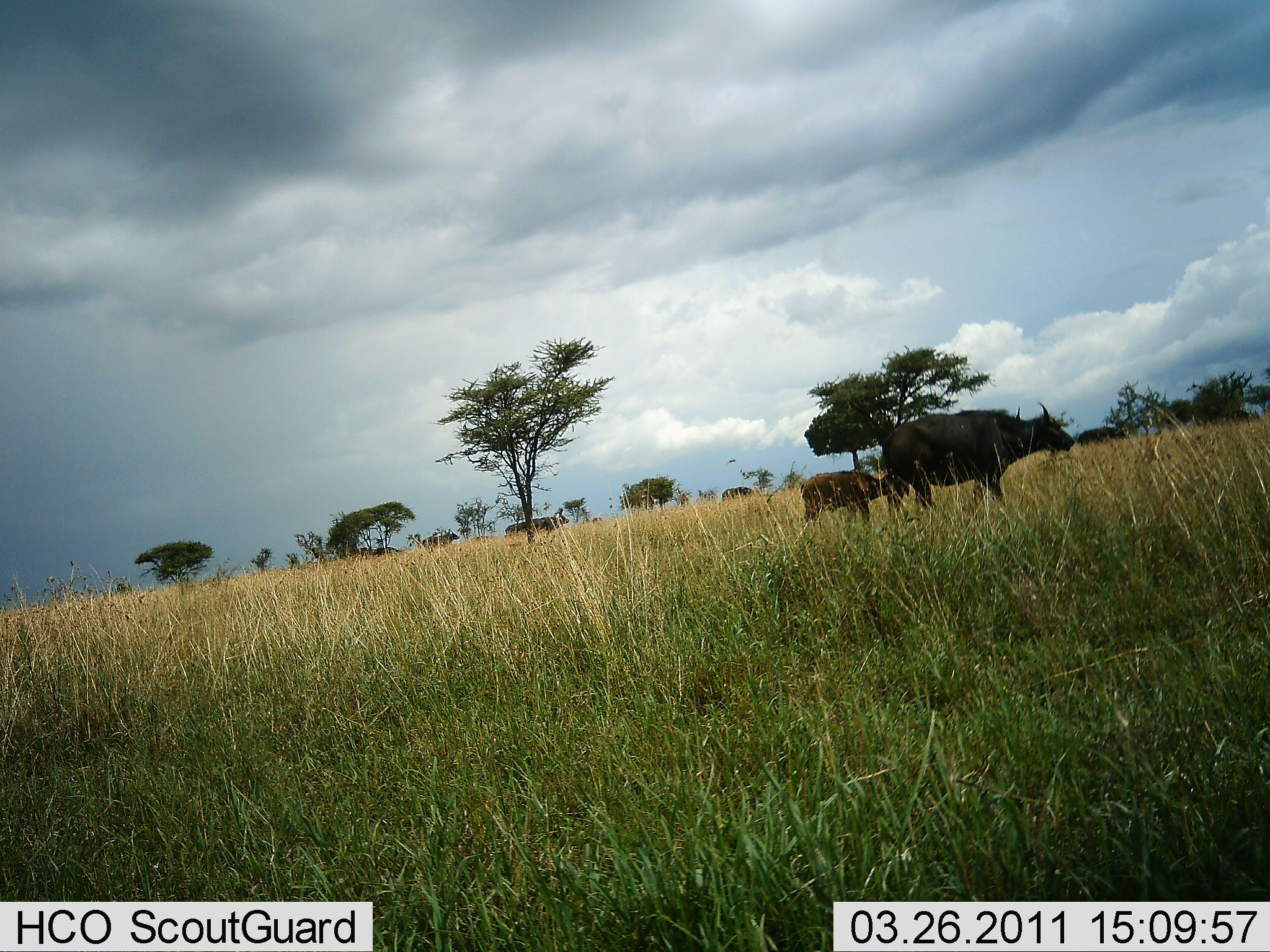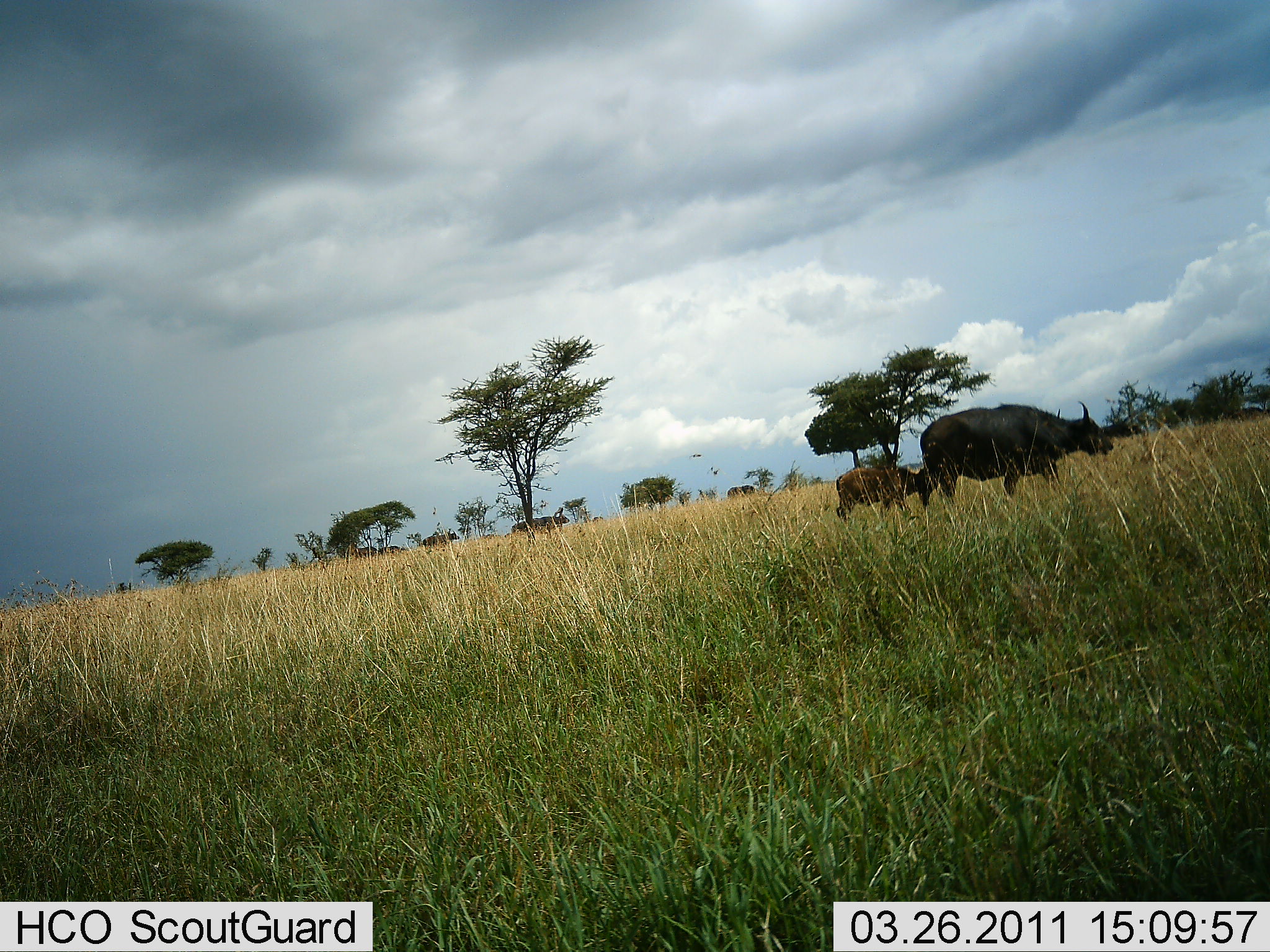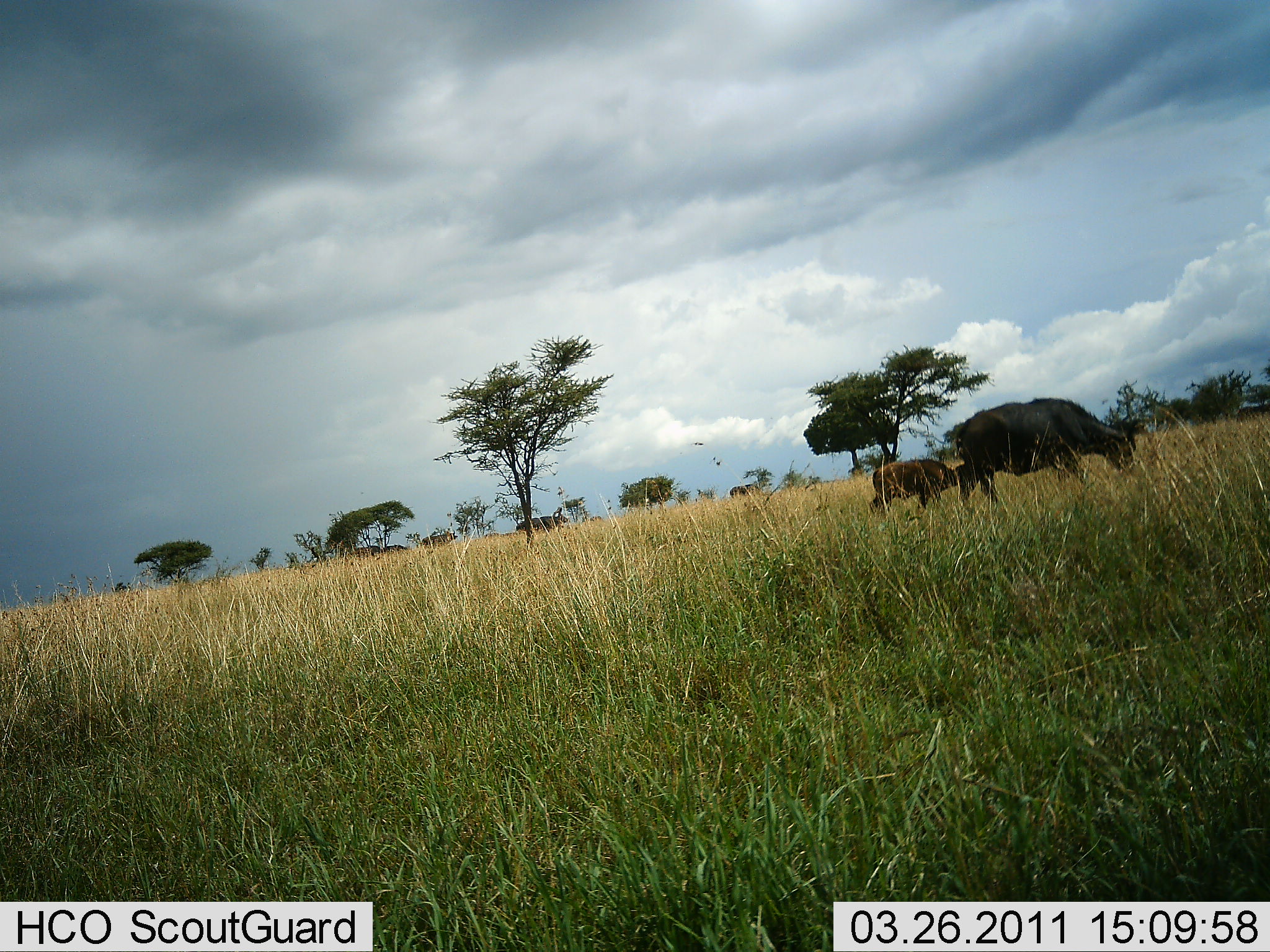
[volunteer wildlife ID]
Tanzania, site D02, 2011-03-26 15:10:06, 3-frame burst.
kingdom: Animalia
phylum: Chordata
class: Mammalia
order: Artiodactyla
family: Bovidae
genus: Syncerus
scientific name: Syncerus caffer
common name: cape buffalo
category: buffalo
Buffalo (cape buffalo) (Syncerus caffer), count 2. Behavior (volunteer vote fractions): standing 30%, resting 0%, moving 90%, interacting 0%. Young present (vote fraction): 80%. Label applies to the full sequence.